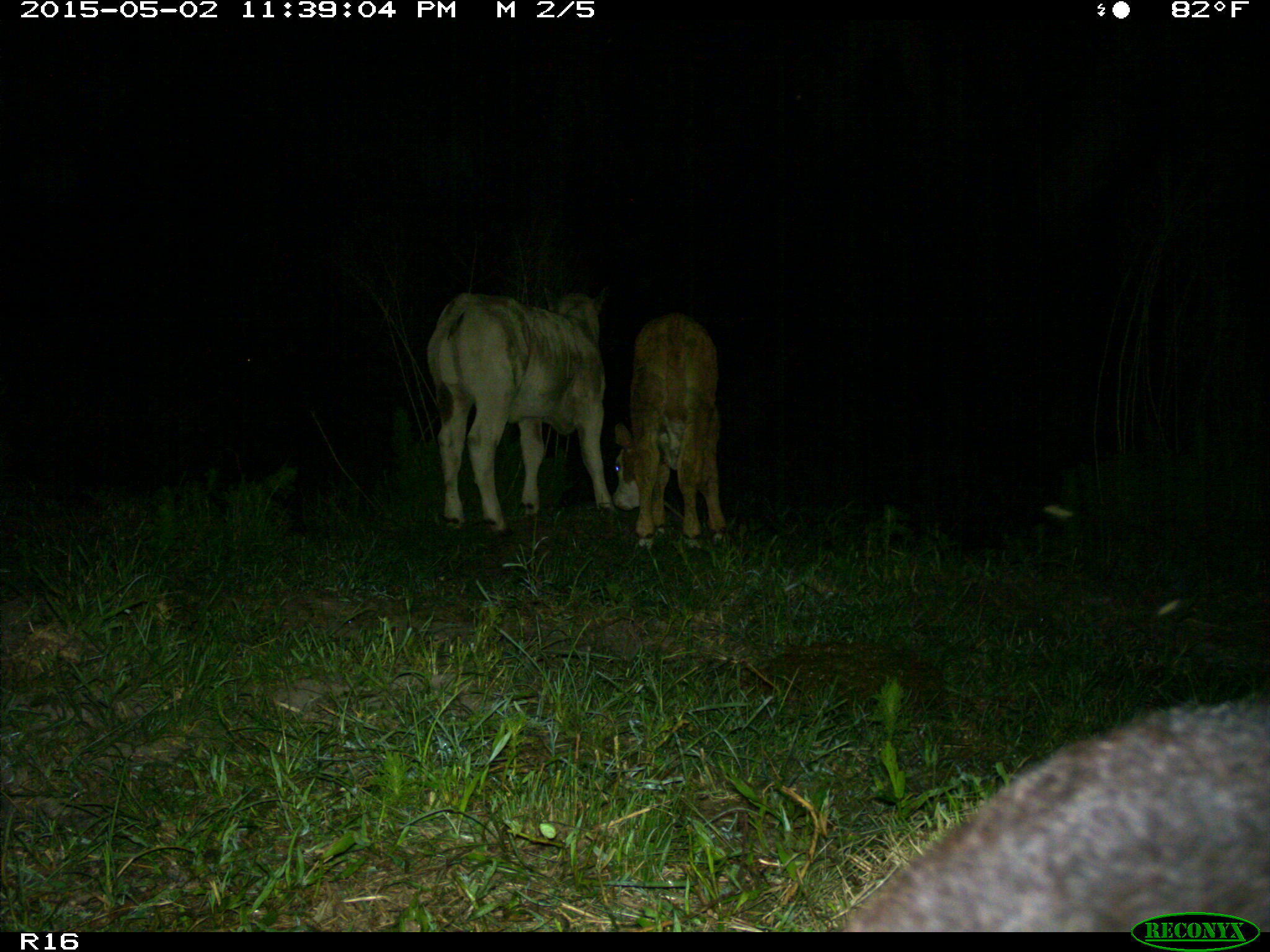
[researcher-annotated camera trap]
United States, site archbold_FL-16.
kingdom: Animalia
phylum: Chordata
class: Mammalia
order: Artiodactyla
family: Bovidae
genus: Bos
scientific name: Bos taurus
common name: domestic cow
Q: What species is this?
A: Bos taurus (domestic cow).